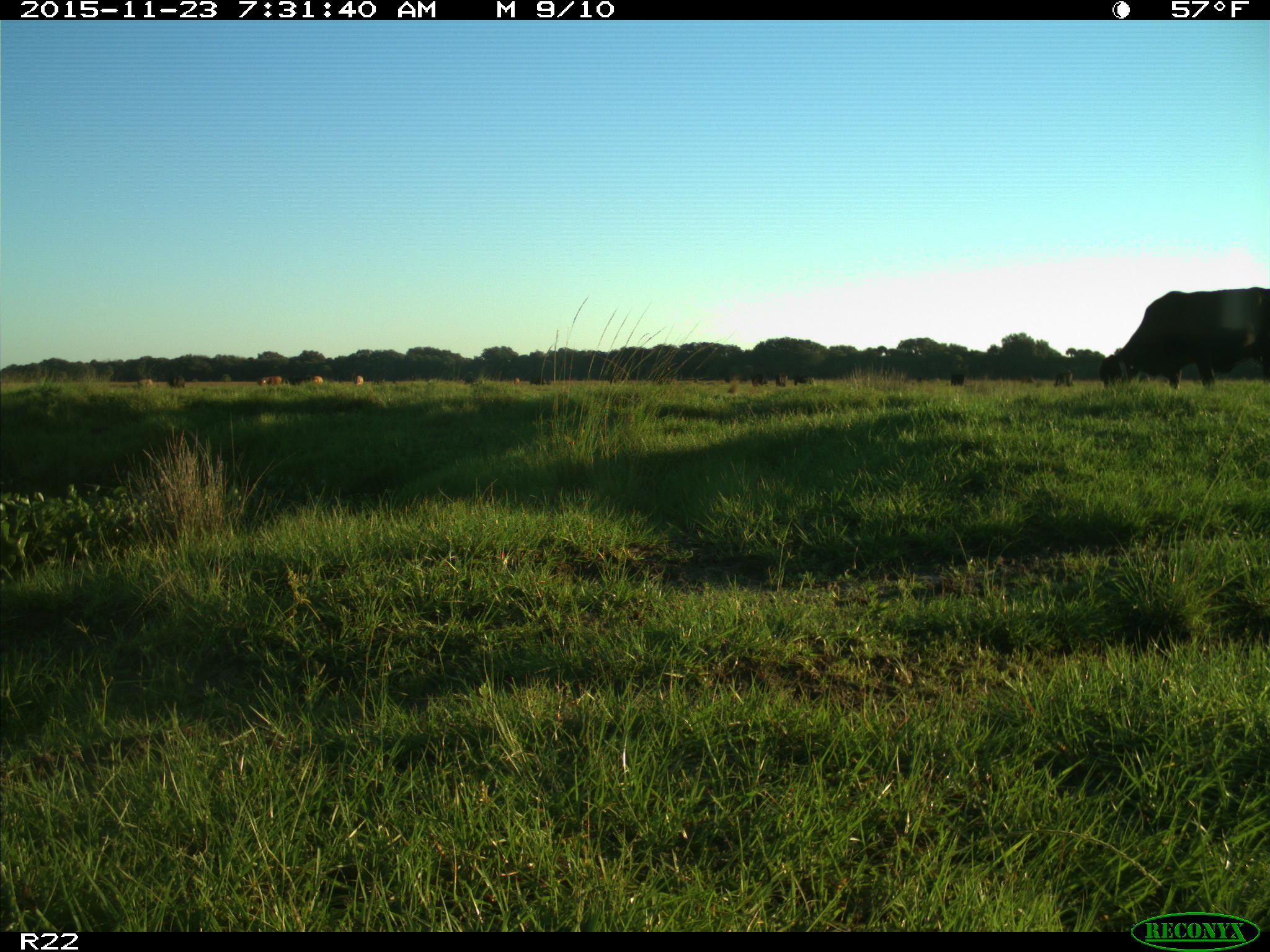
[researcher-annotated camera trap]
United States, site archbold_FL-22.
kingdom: Animalia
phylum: Chordata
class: Mammalia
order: Artiodactyla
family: Bovidae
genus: Bos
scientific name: Bos taurus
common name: domestic cow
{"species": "Bos taurus (domestic cow)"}